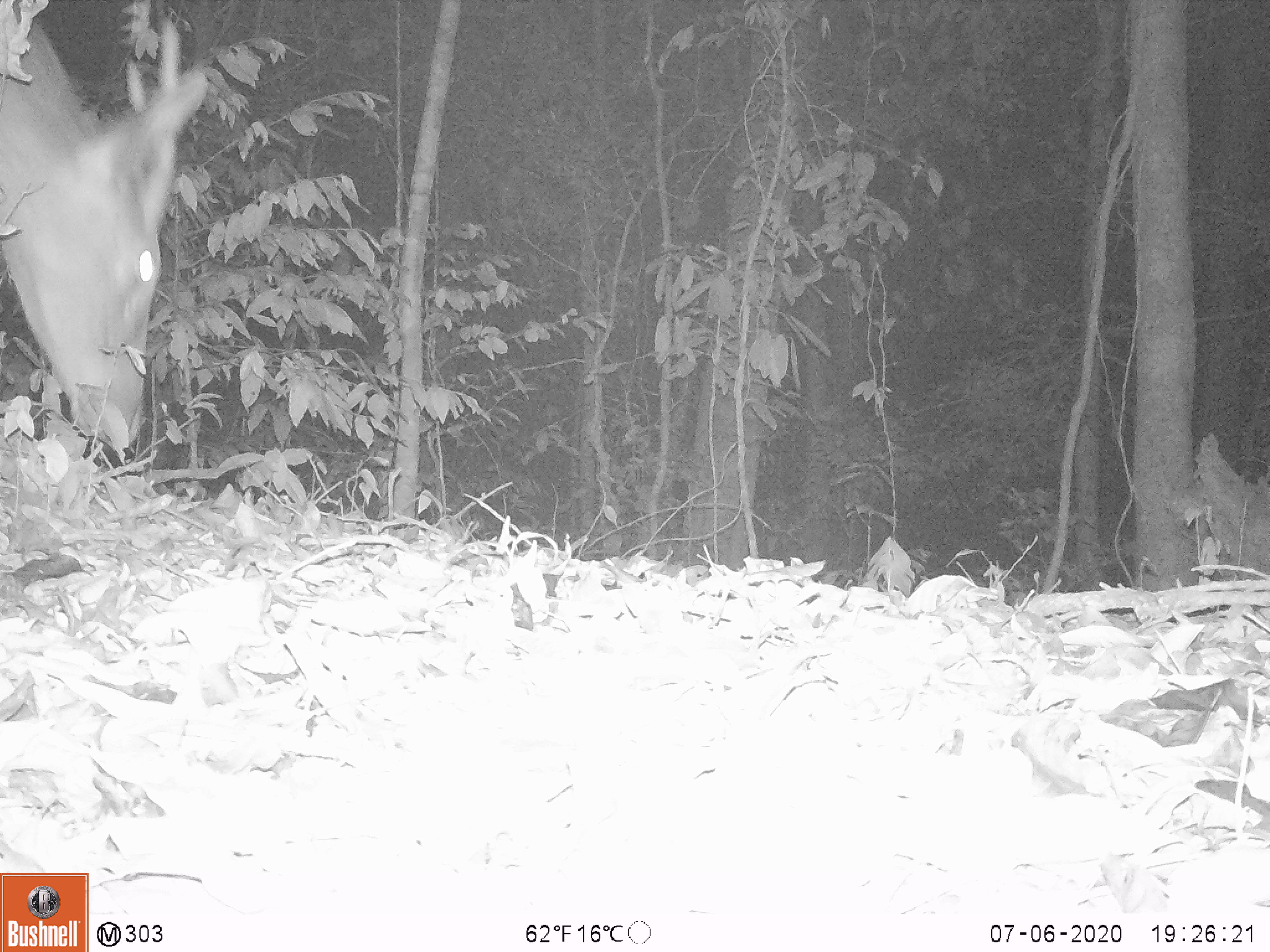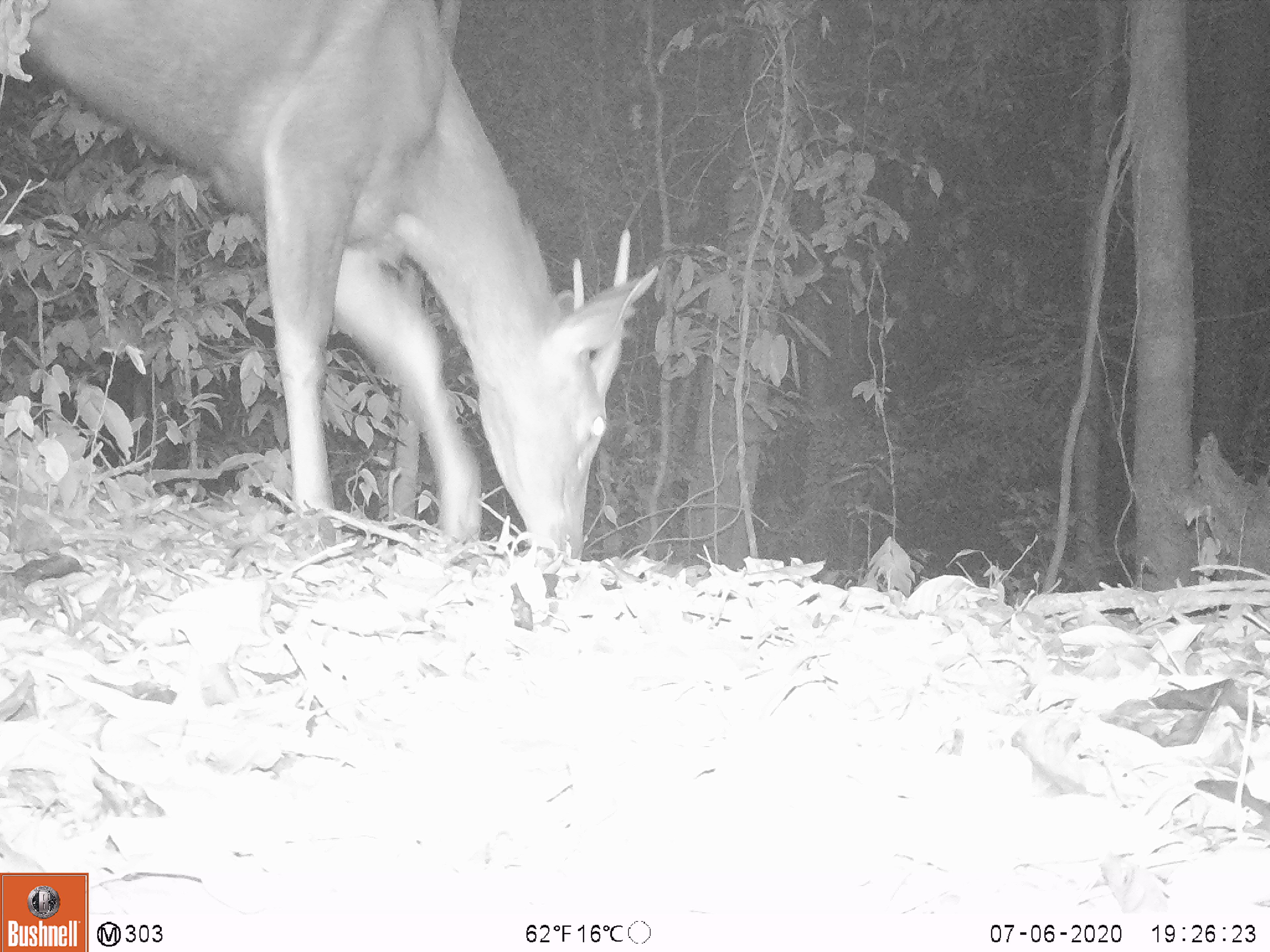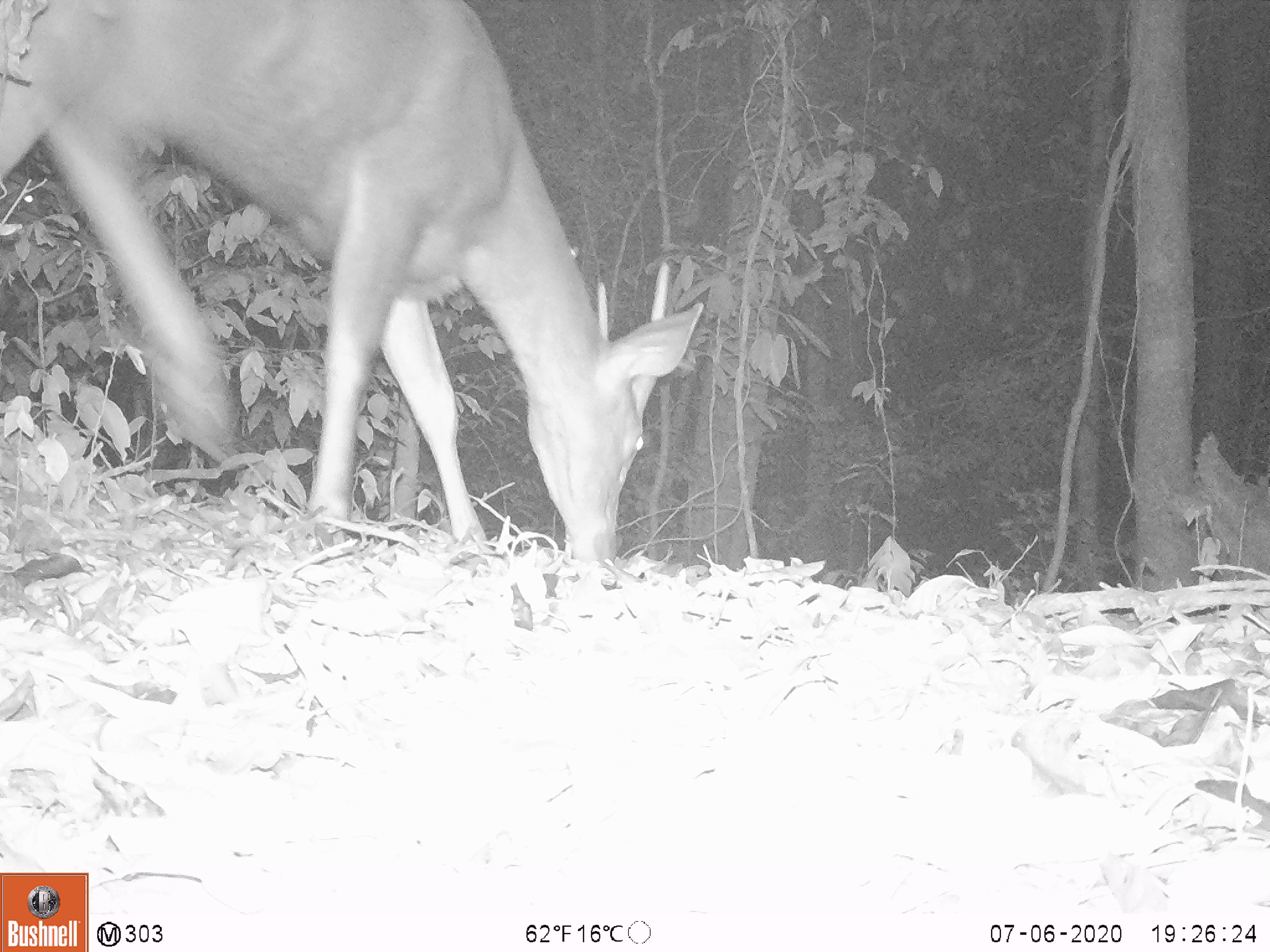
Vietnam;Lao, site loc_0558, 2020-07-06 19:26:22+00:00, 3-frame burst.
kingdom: Animalia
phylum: Chordata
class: Mammalia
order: Artiodactyla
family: Cervidae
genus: Rusa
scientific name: Rusa unicolor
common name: sambar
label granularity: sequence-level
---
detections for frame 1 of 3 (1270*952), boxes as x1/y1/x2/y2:
sambar: 0/0/208/451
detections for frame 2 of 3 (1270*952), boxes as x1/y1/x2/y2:
sambar: 0/0/661/559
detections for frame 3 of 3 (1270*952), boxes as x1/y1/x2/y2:
sambar: 0/0/701/570